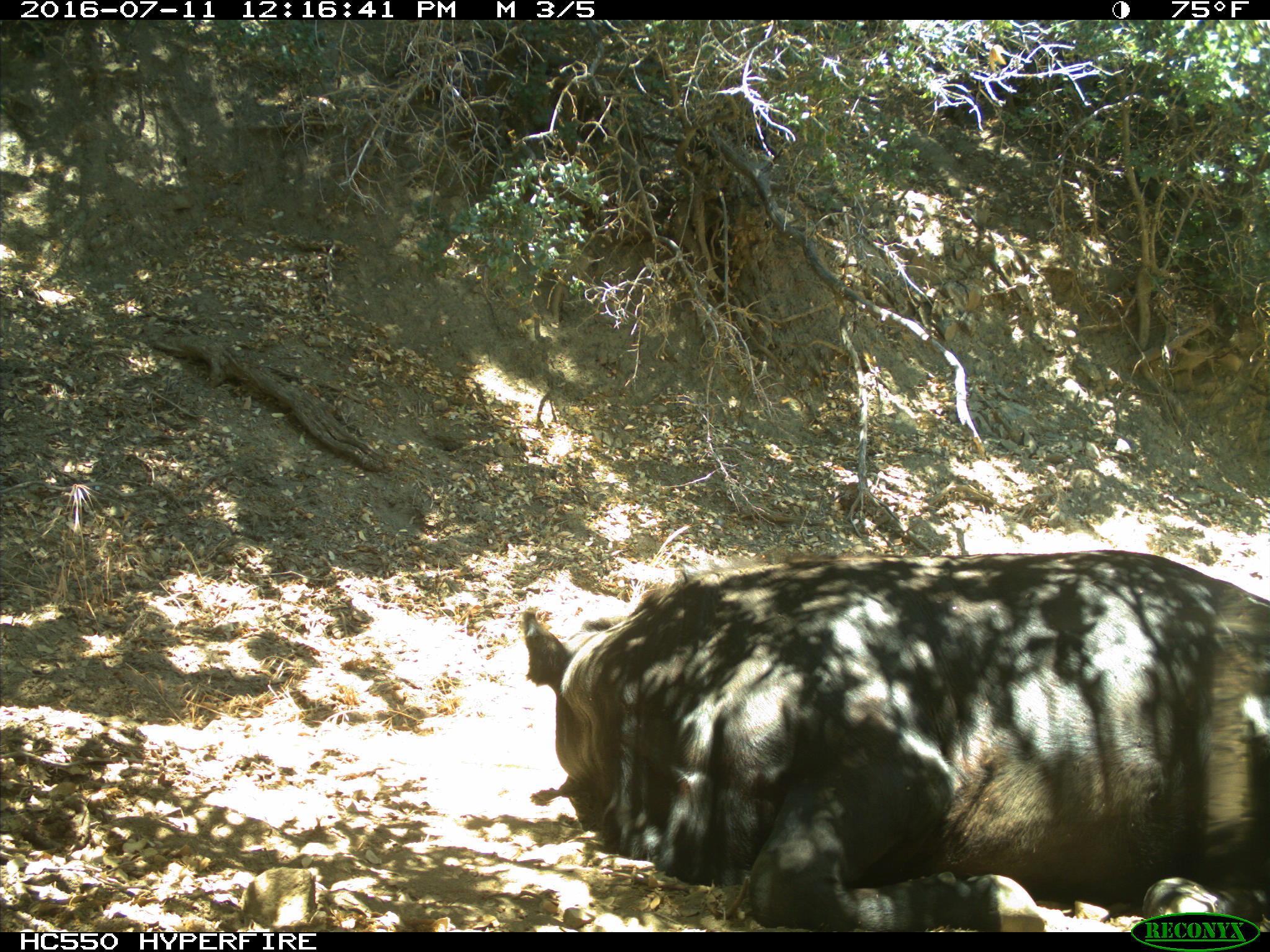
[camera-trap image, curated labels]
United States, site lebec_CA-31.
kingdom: Animalia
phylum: Chordata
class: Mammalia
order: Artiodactyla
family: Bovidae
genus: Bos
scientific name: Bos taurus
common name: domestic cow